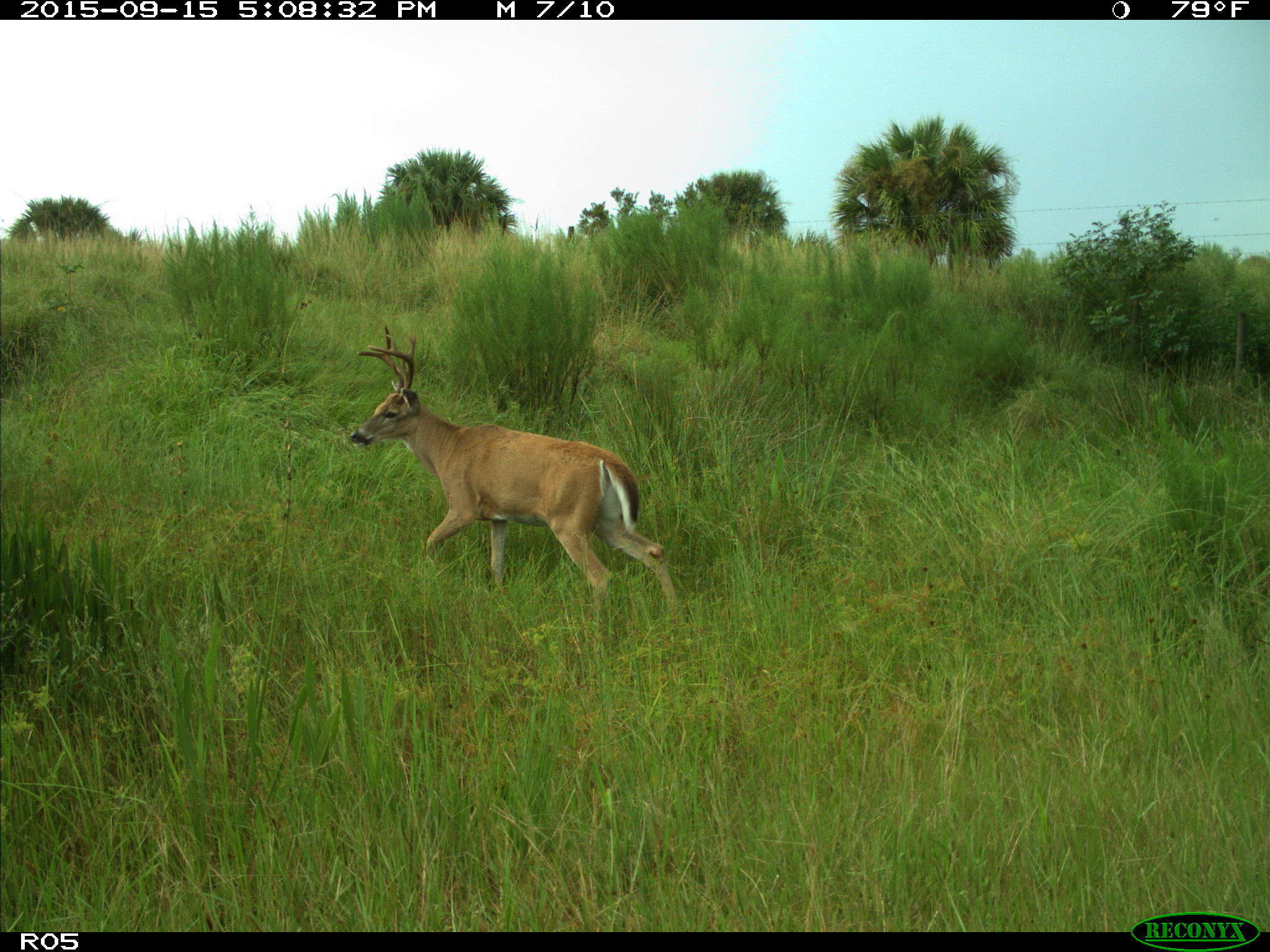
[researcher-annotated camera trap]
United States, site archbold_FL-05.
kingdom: Animalia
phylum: Chordata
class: Mammalia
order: Artiodactyla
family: Cervidae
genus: Odocoileus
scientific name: Odocoileus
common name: deer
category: unidentified deer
Unidentified deer (deer) (Odocoileus).